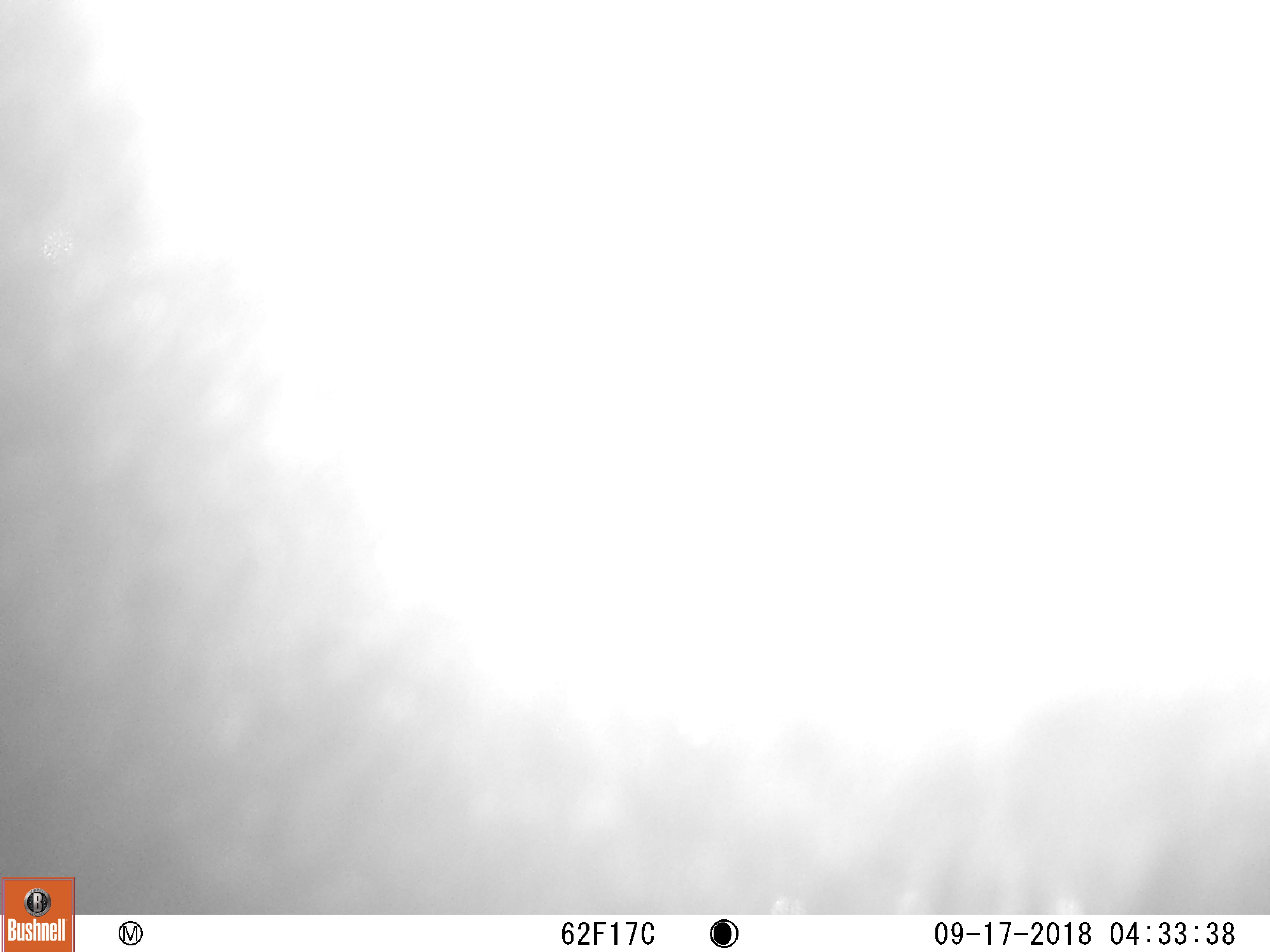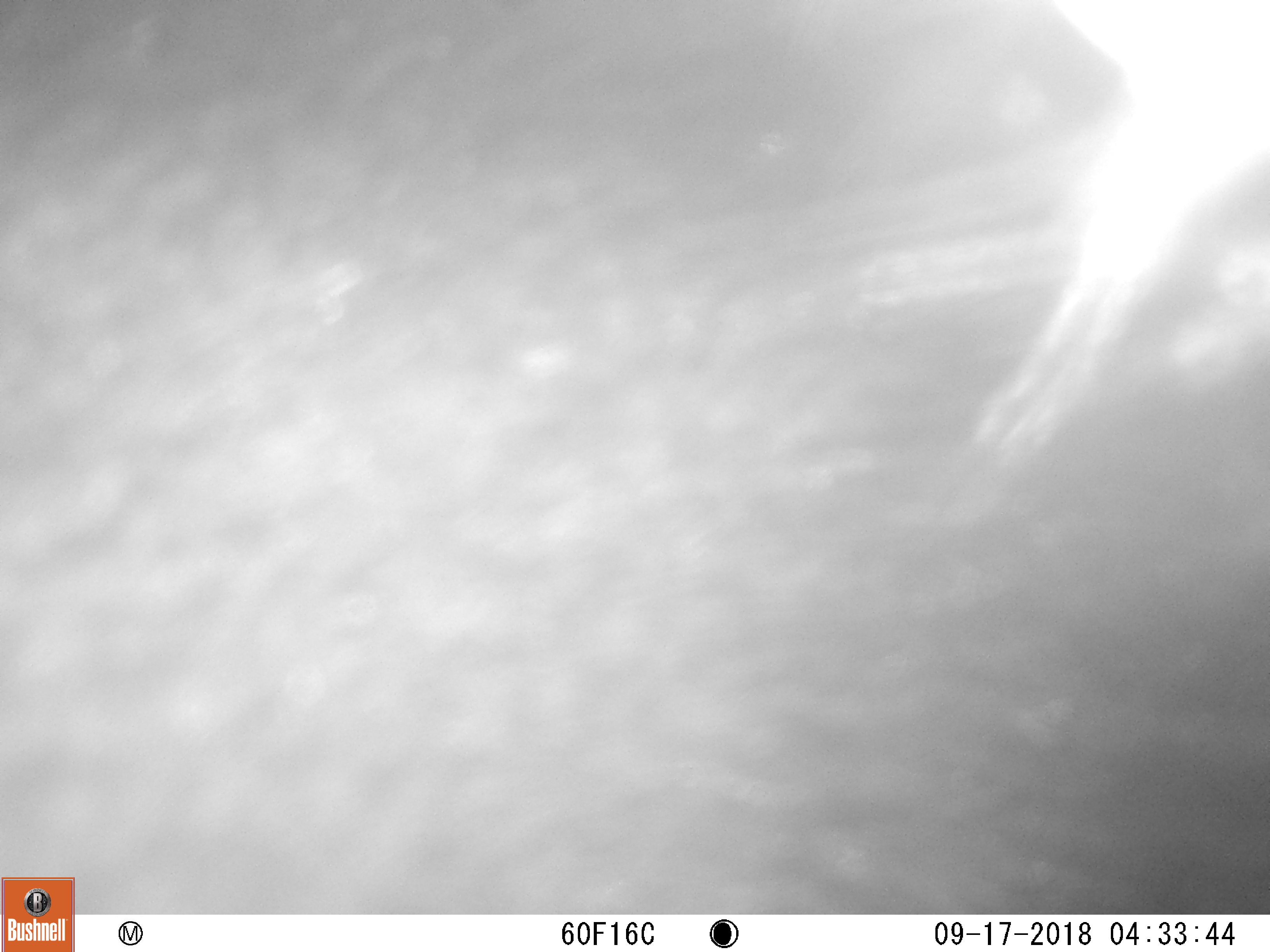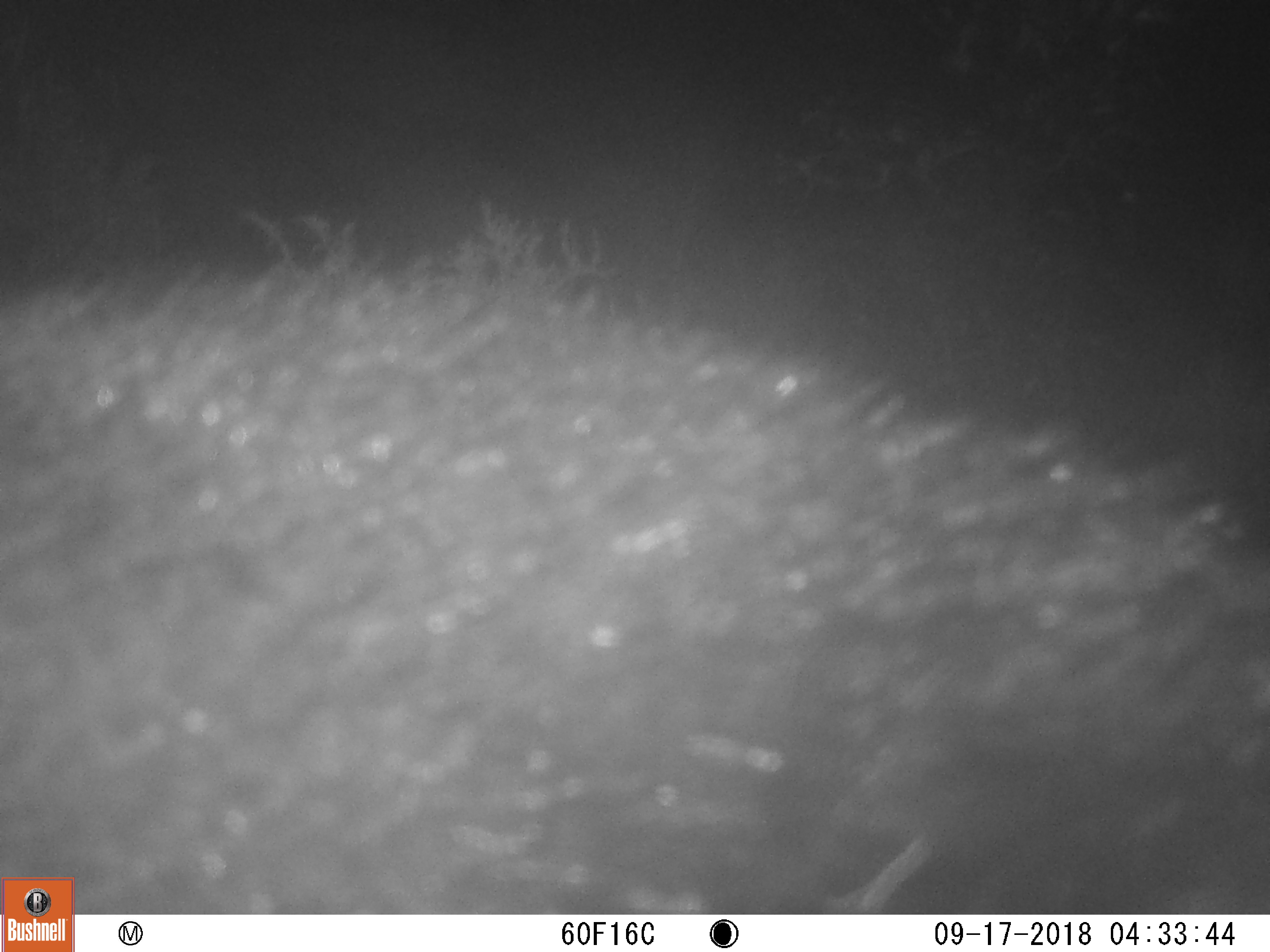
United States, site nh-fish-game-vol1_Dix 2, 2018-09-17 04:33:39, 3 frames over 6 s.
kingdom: Animalia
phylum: Chordata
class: Mammalia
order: Artiodactyla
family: Cervidae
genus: Alces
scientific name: Alces alces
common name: moose